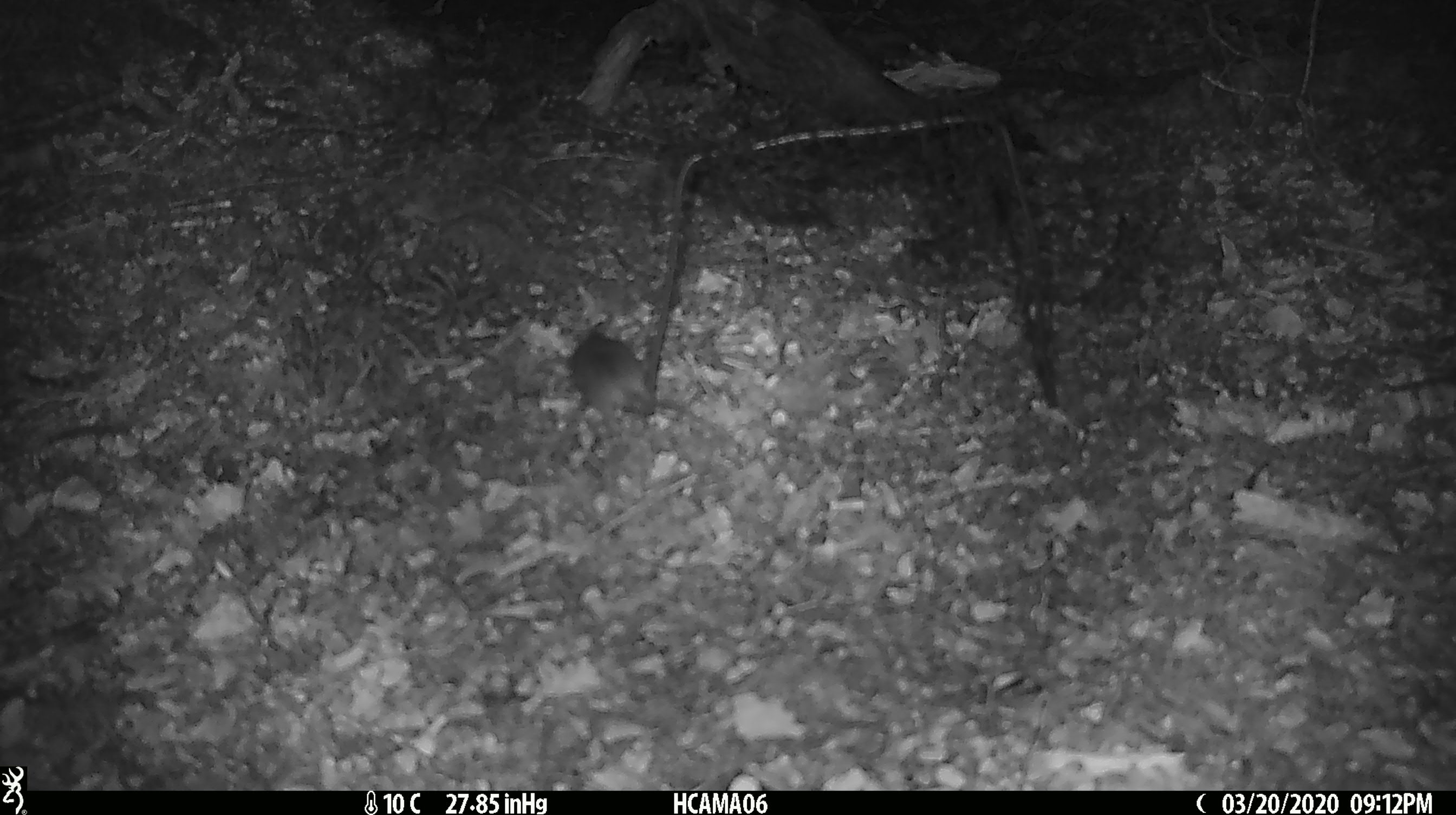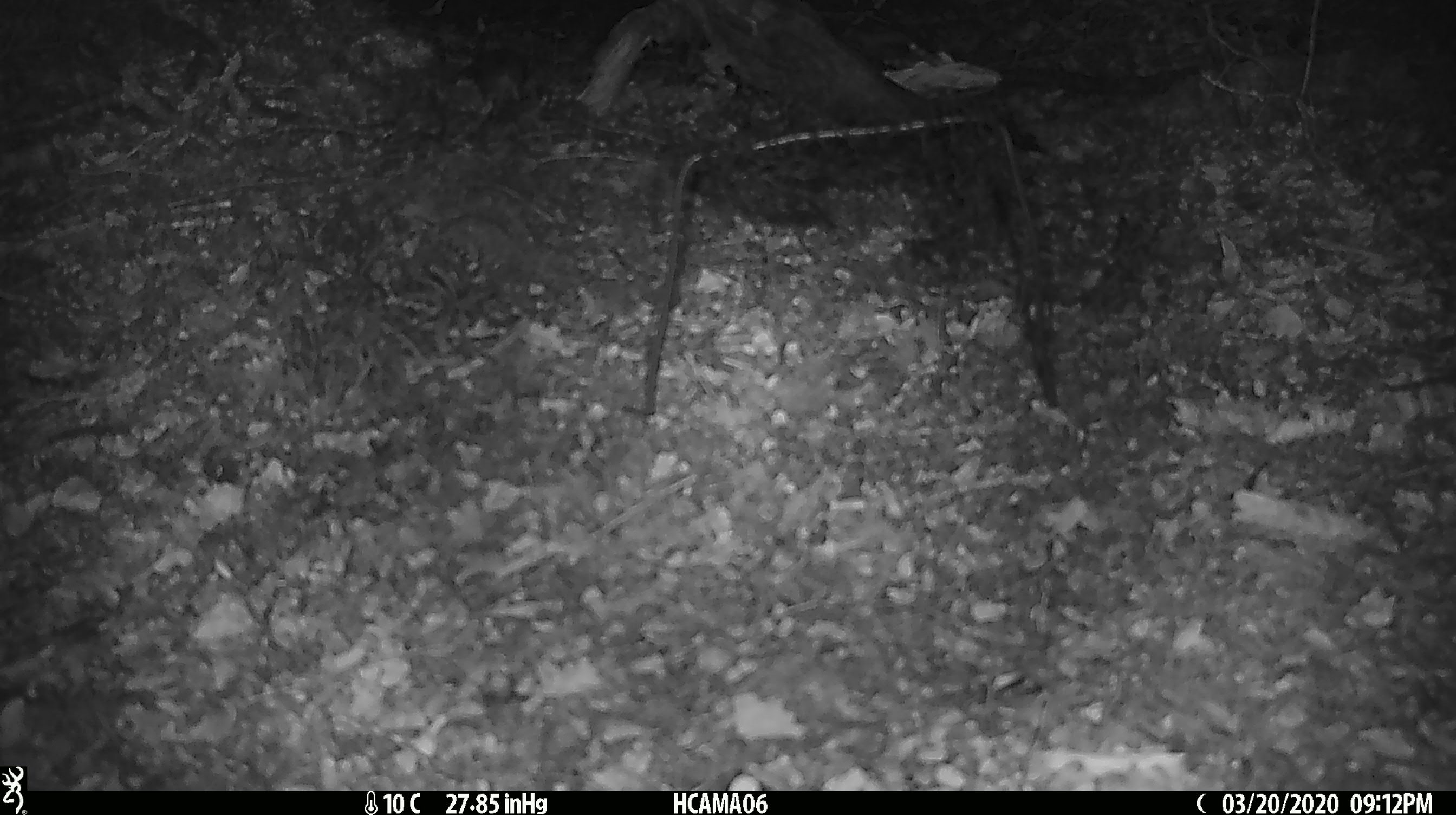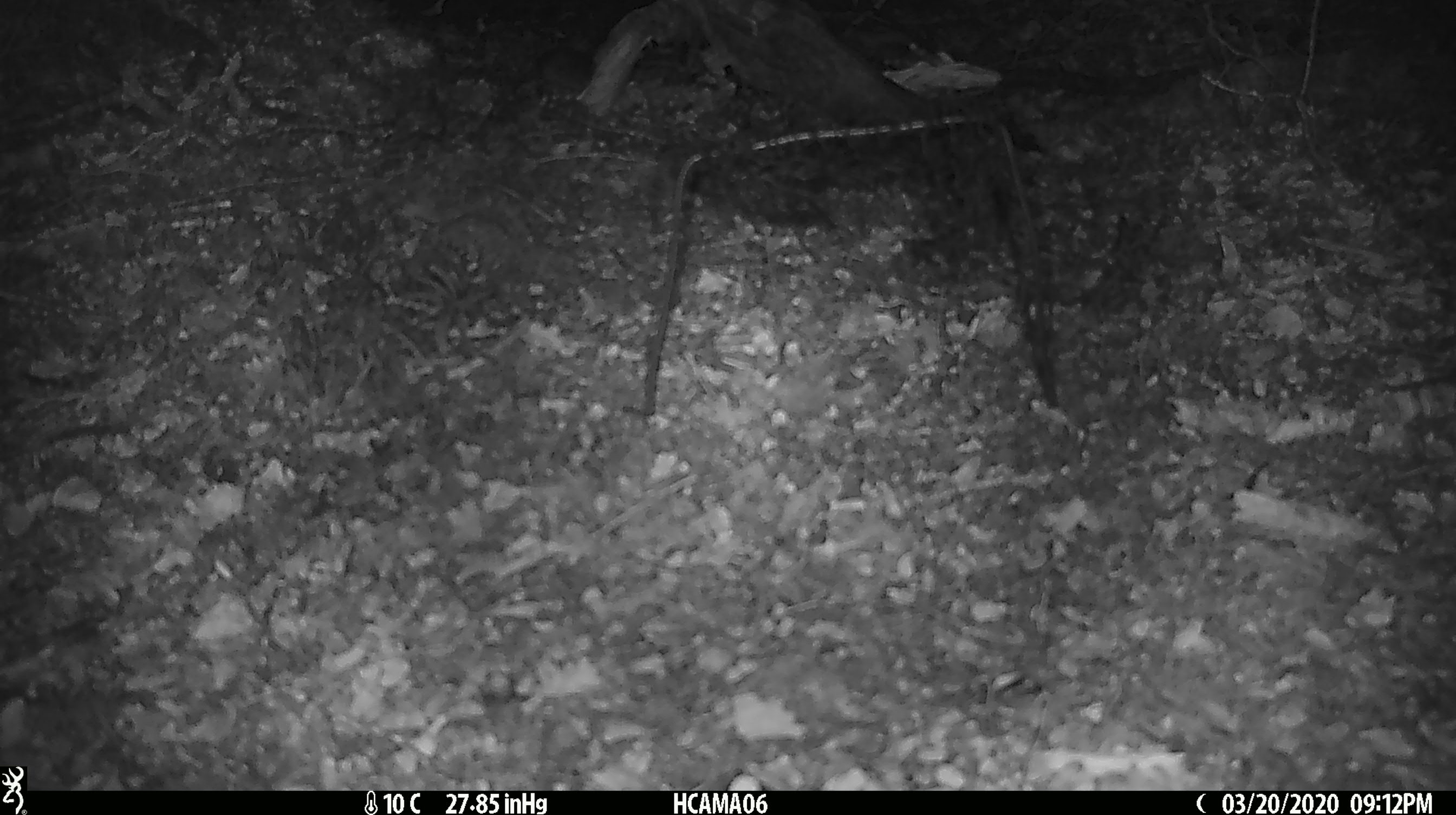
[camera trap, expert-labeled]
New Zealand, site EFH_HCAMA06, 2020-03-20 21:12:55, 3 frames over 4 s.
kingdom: Animalia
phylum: Chordata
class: Mammalia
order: Rodentia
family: Muridae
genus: Mus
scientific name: Mus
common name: mouse